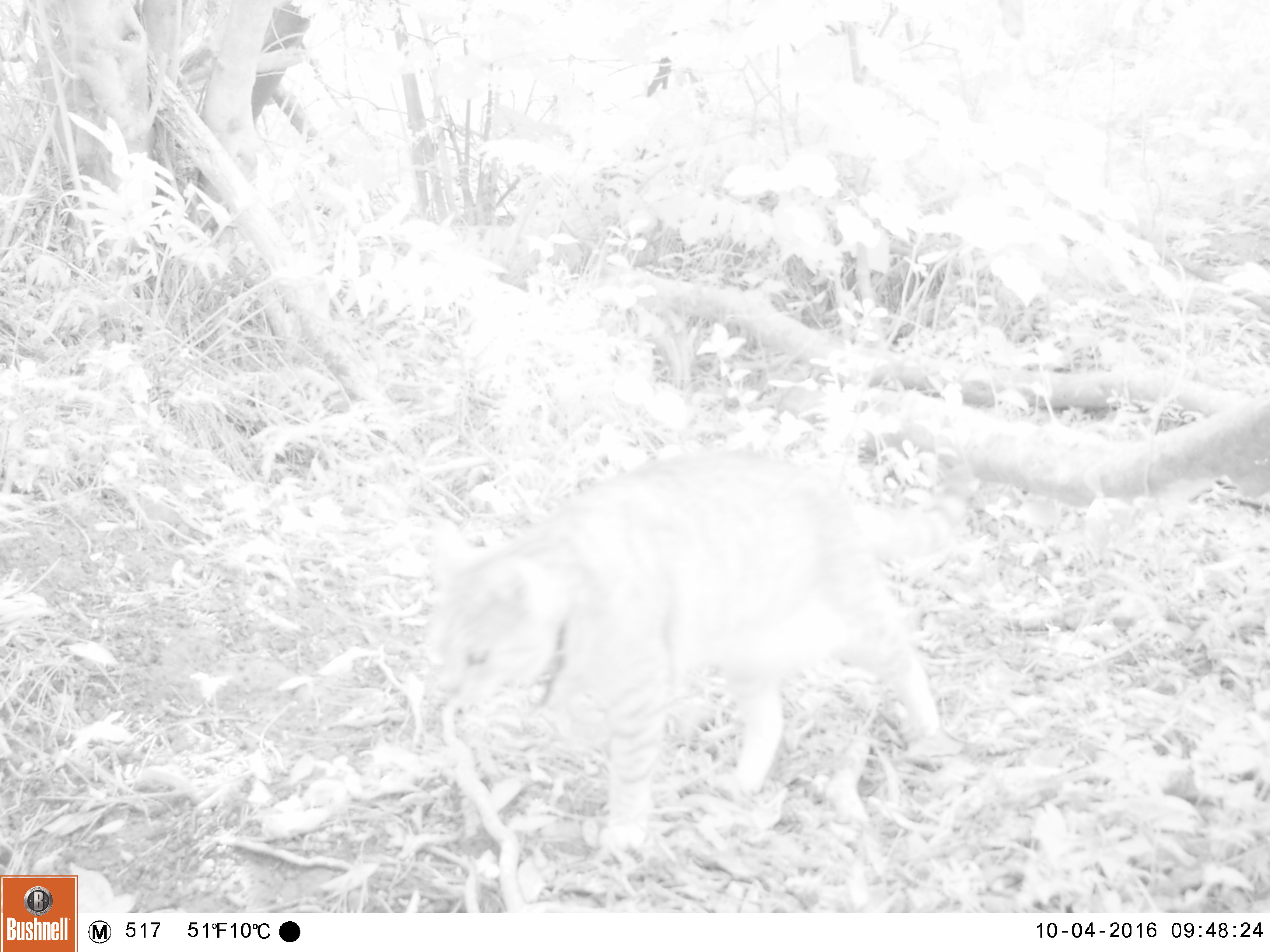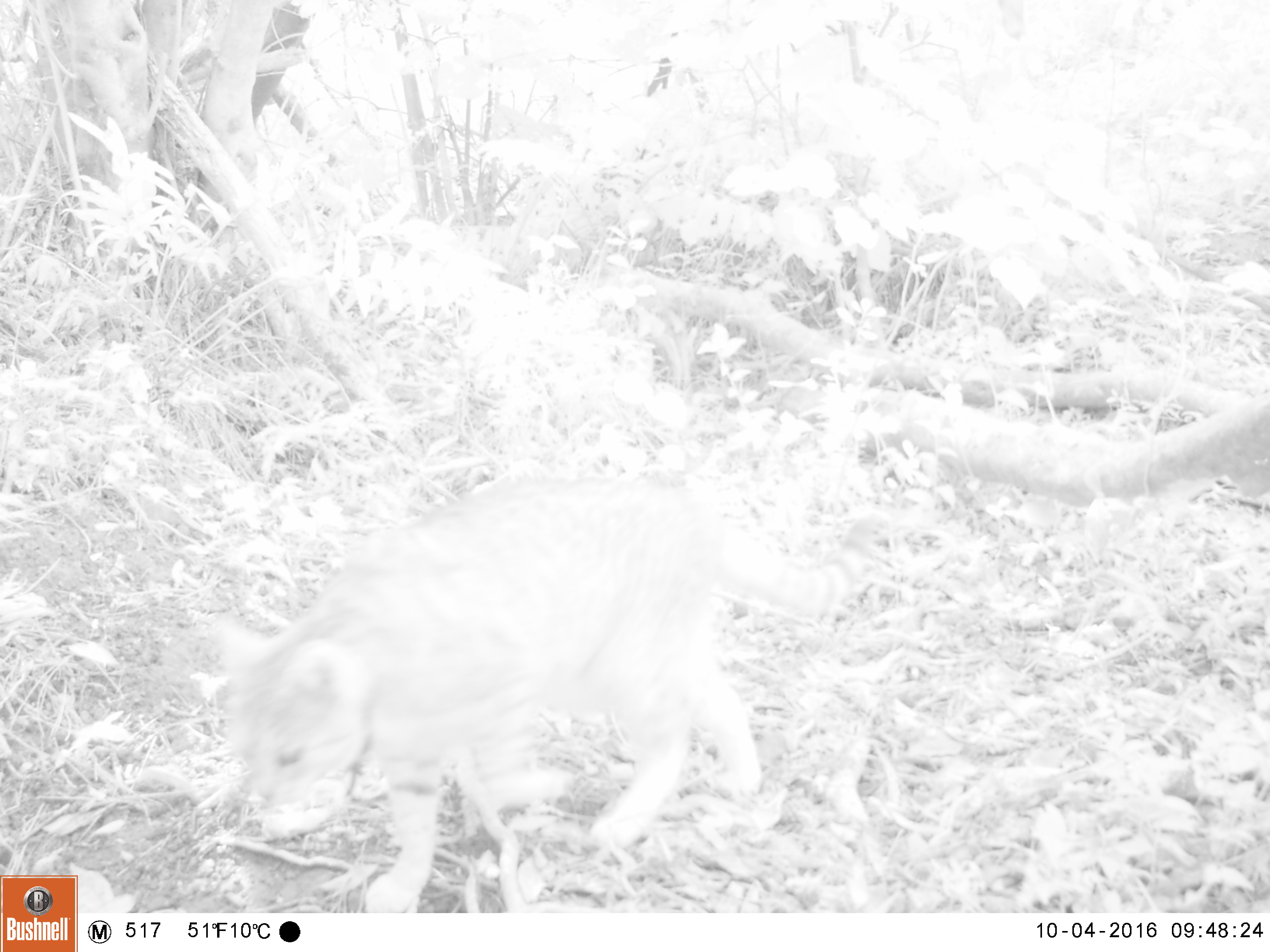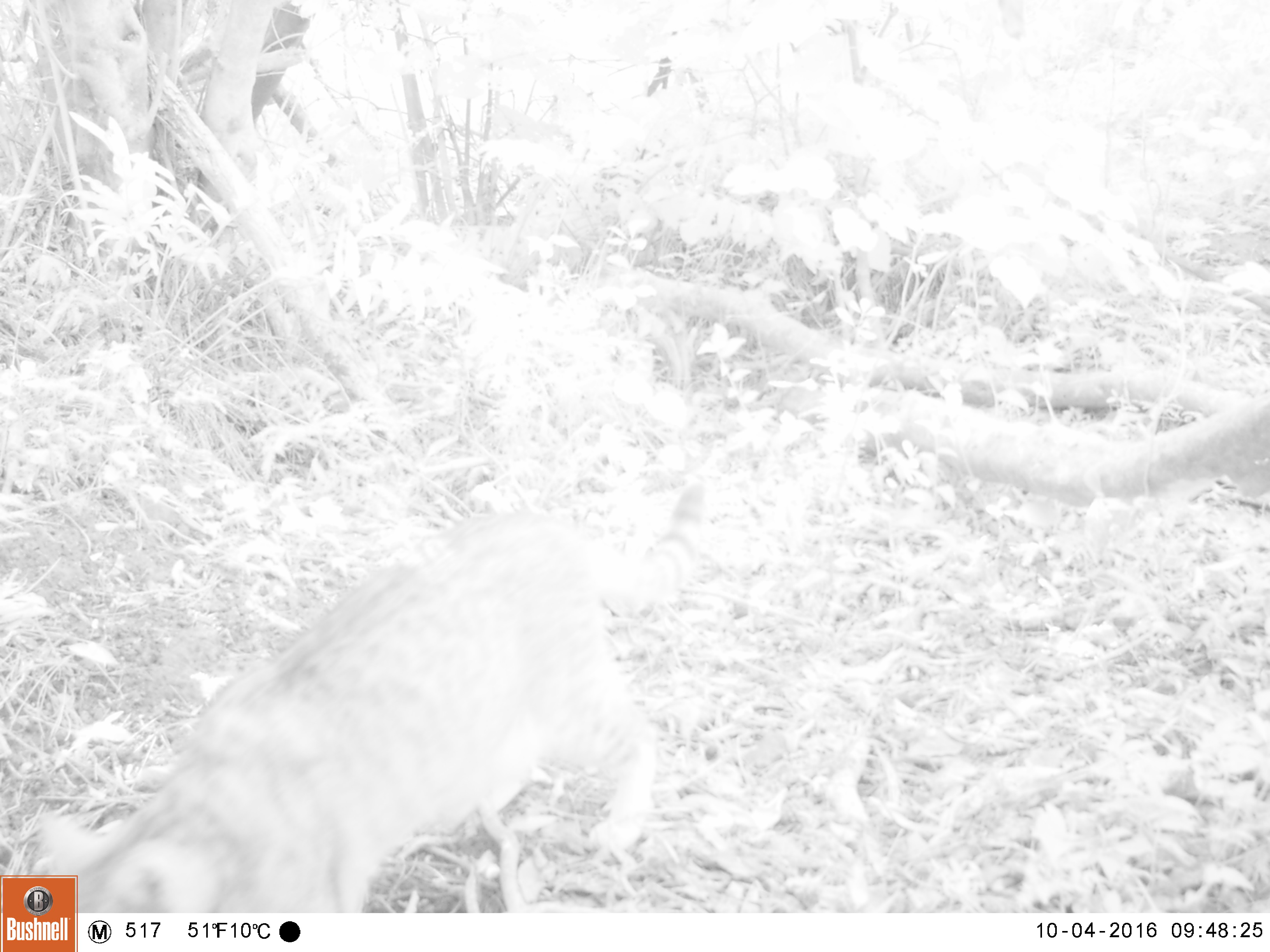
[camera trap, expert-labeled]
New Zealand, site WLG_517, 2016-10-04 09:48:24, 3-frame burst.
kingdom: Animalia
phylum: Chordata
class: Mammalia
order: Carnivora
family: Felidae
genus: Felis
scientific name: Felis catus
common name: domestic cat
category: cat